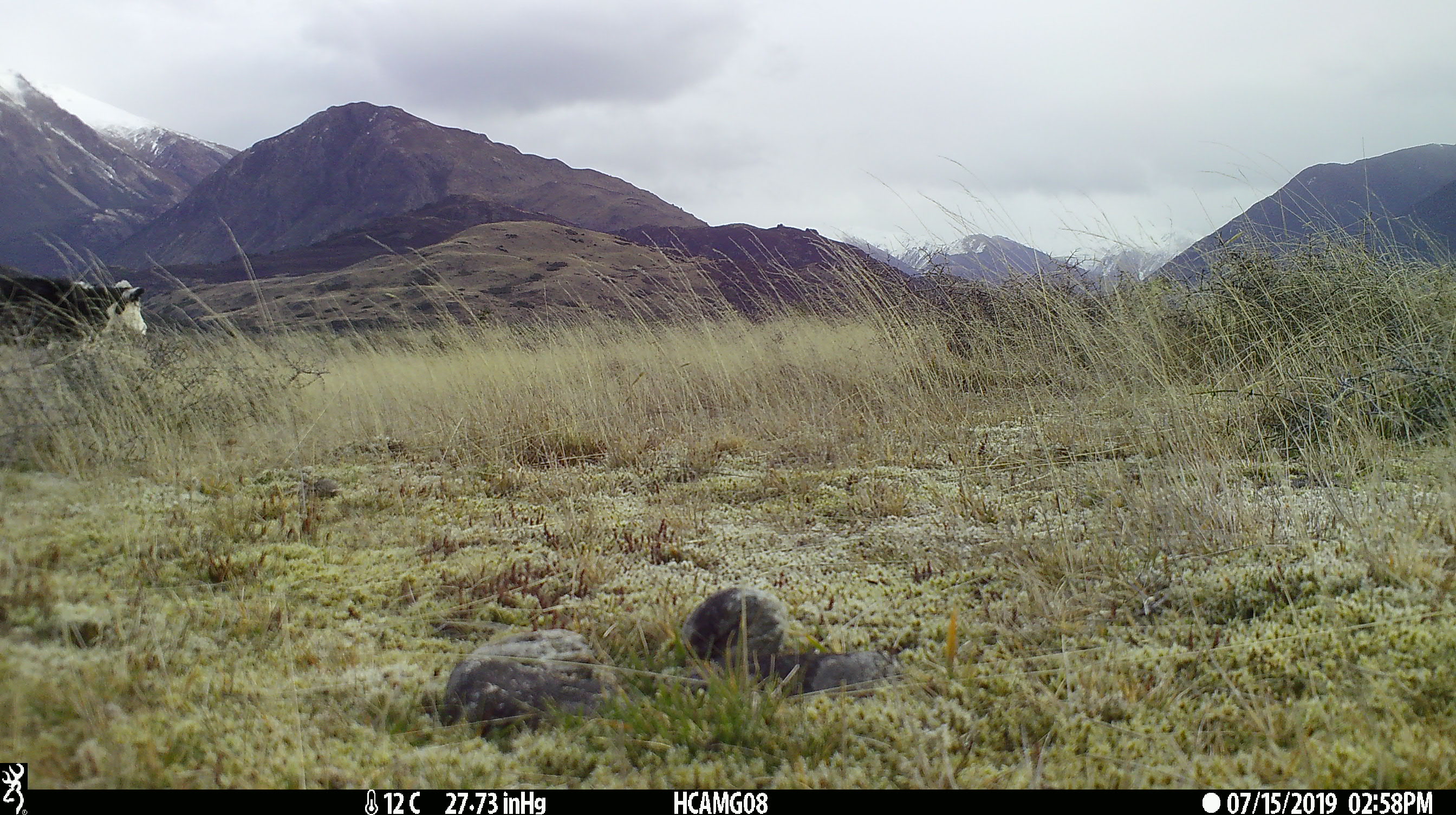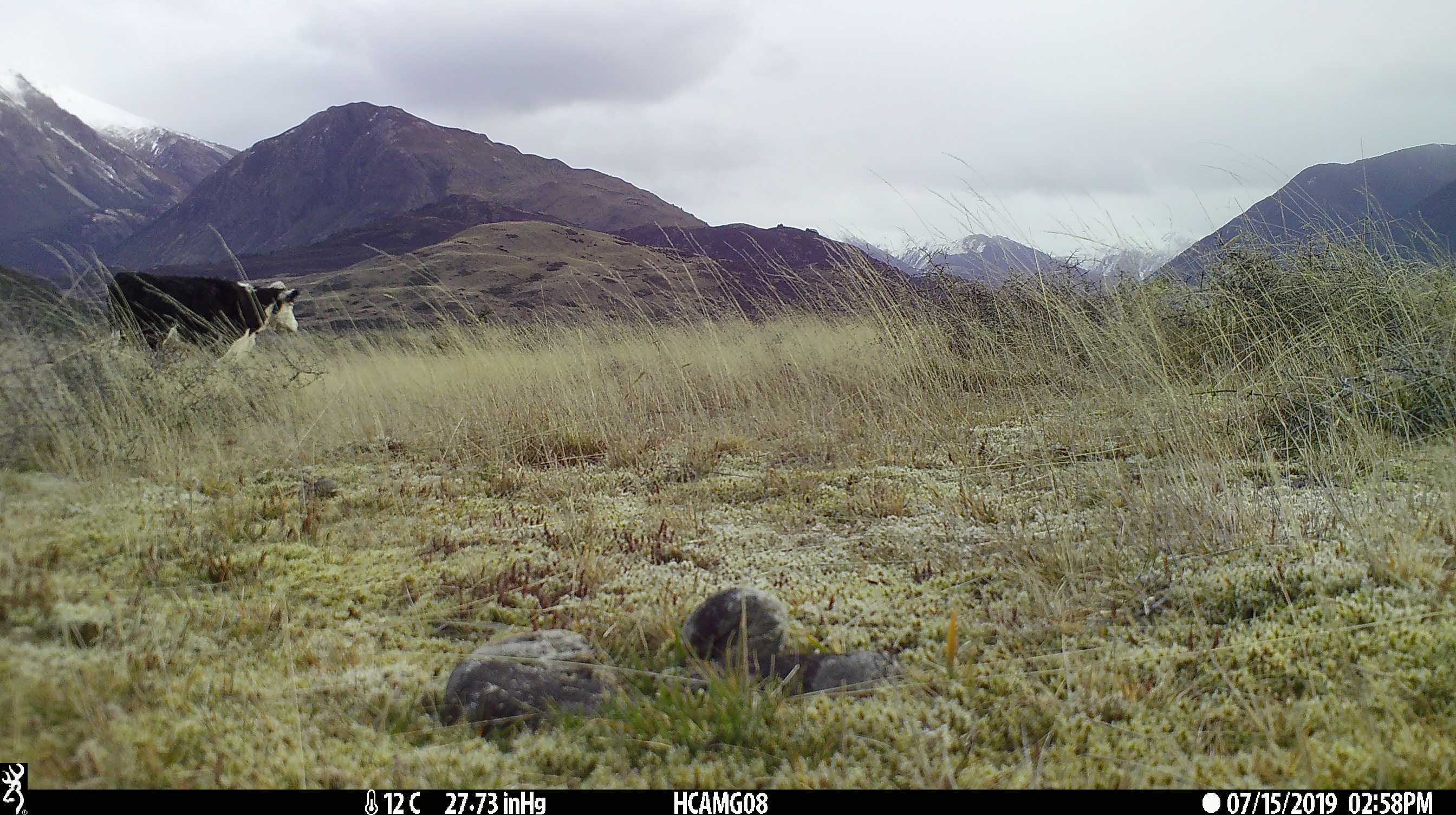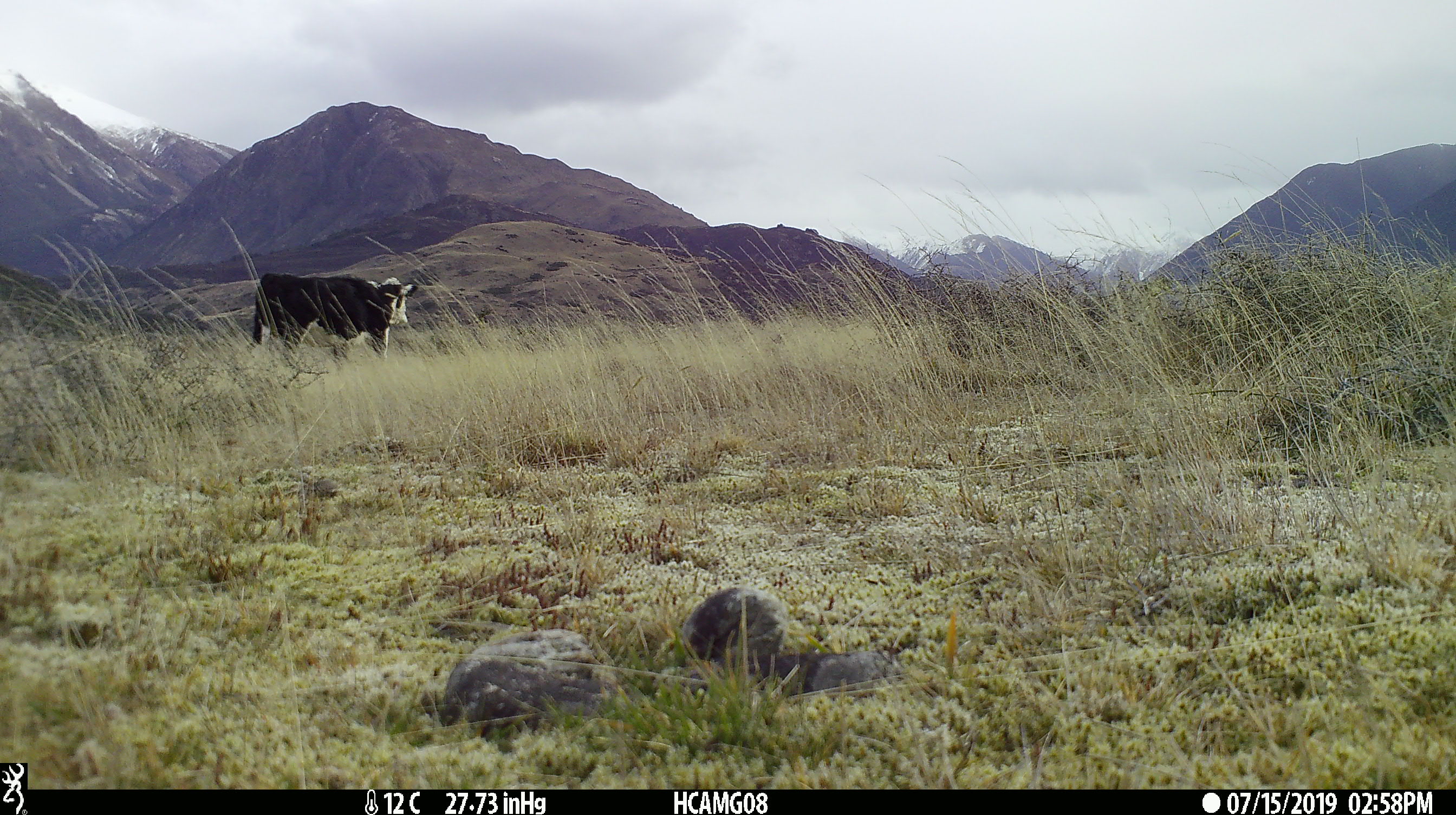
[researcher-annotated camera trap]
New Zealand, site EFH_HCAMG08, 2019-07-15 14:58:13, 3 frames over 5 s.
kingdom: Animalia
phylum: Chordata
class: Mammalia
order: Artiodactyla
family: Bovidae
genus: Bos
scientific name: Bos taurus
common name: domestic cow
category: cow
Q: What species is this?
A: Cow (domestic cow) (Bos taurus).